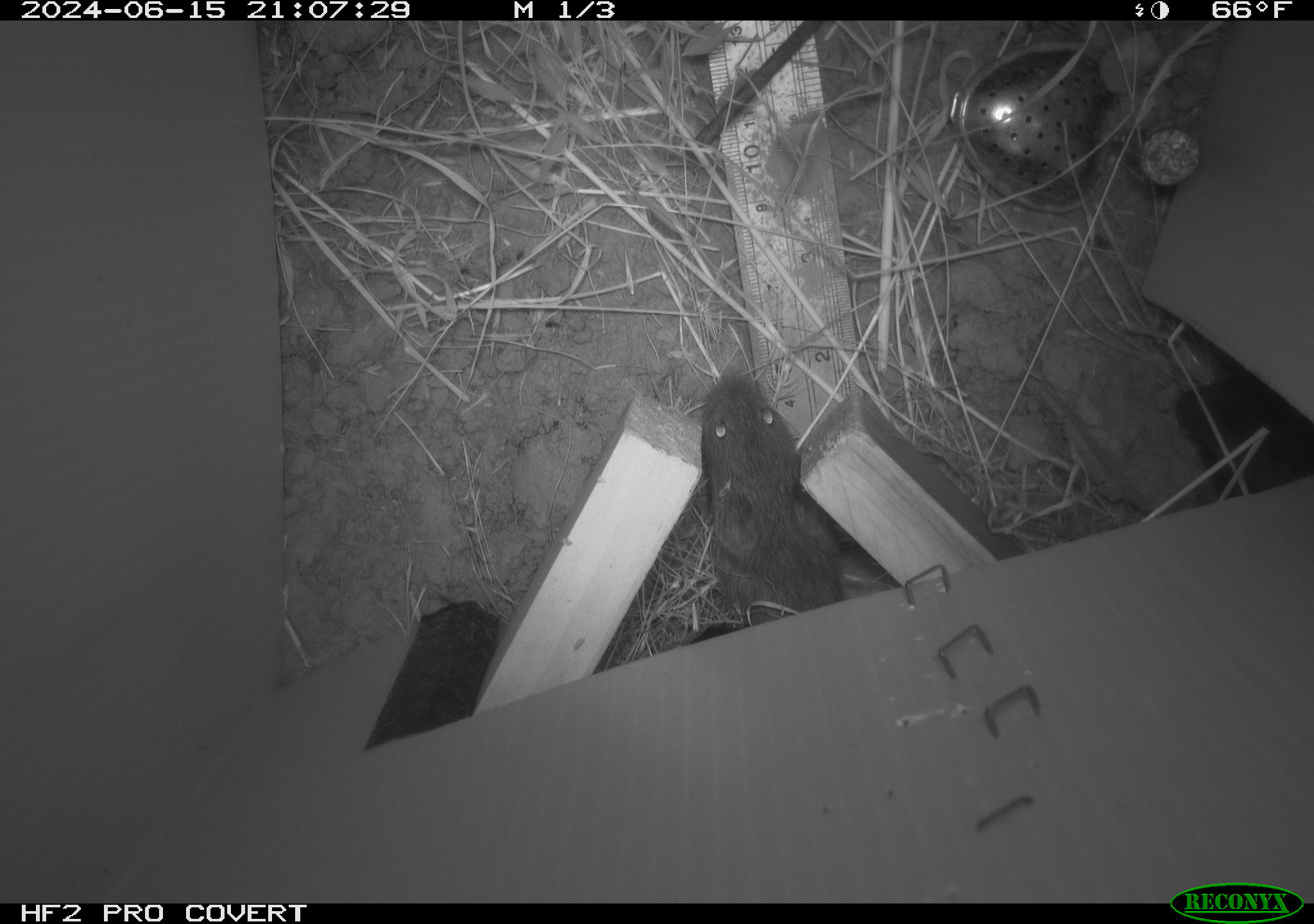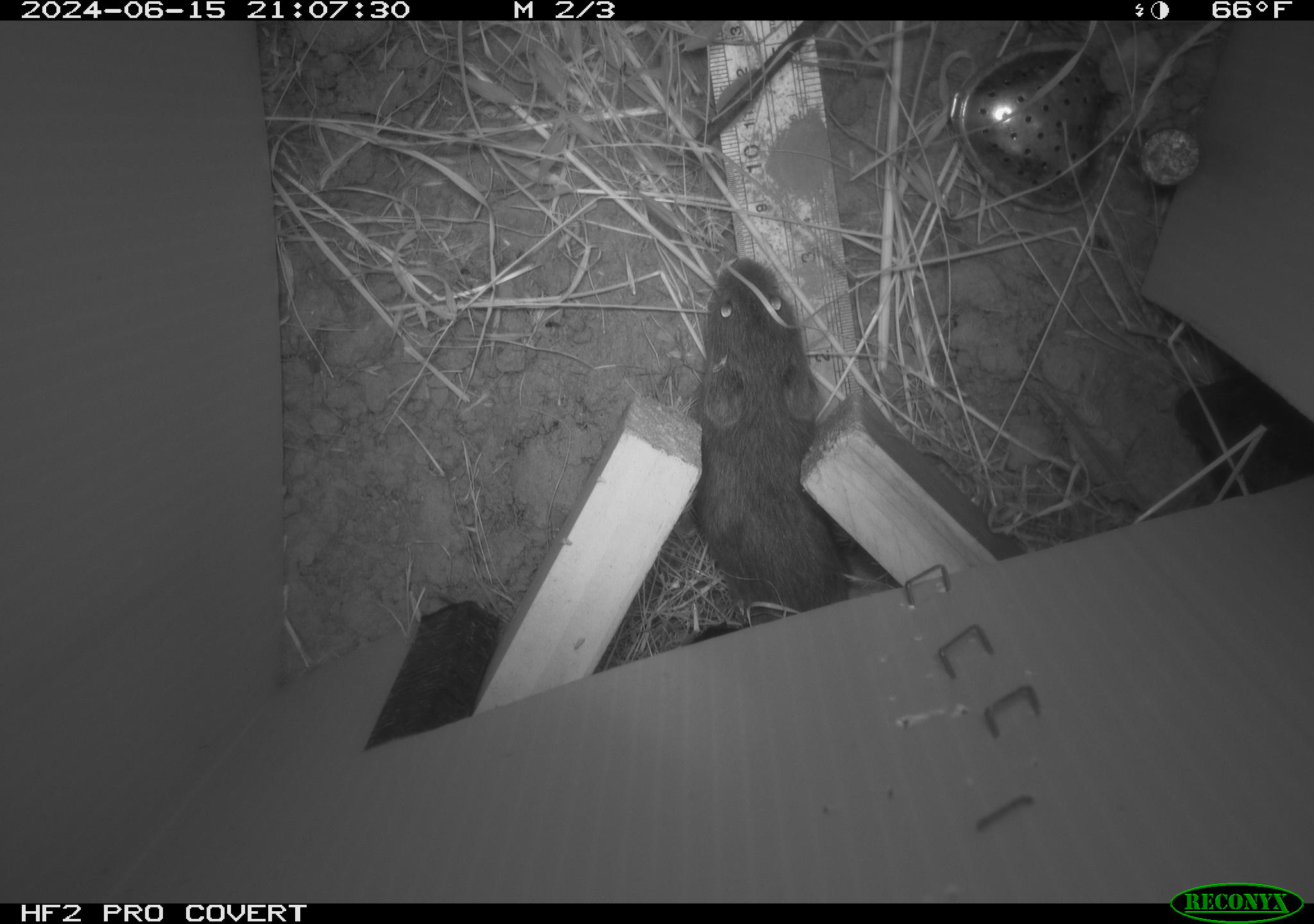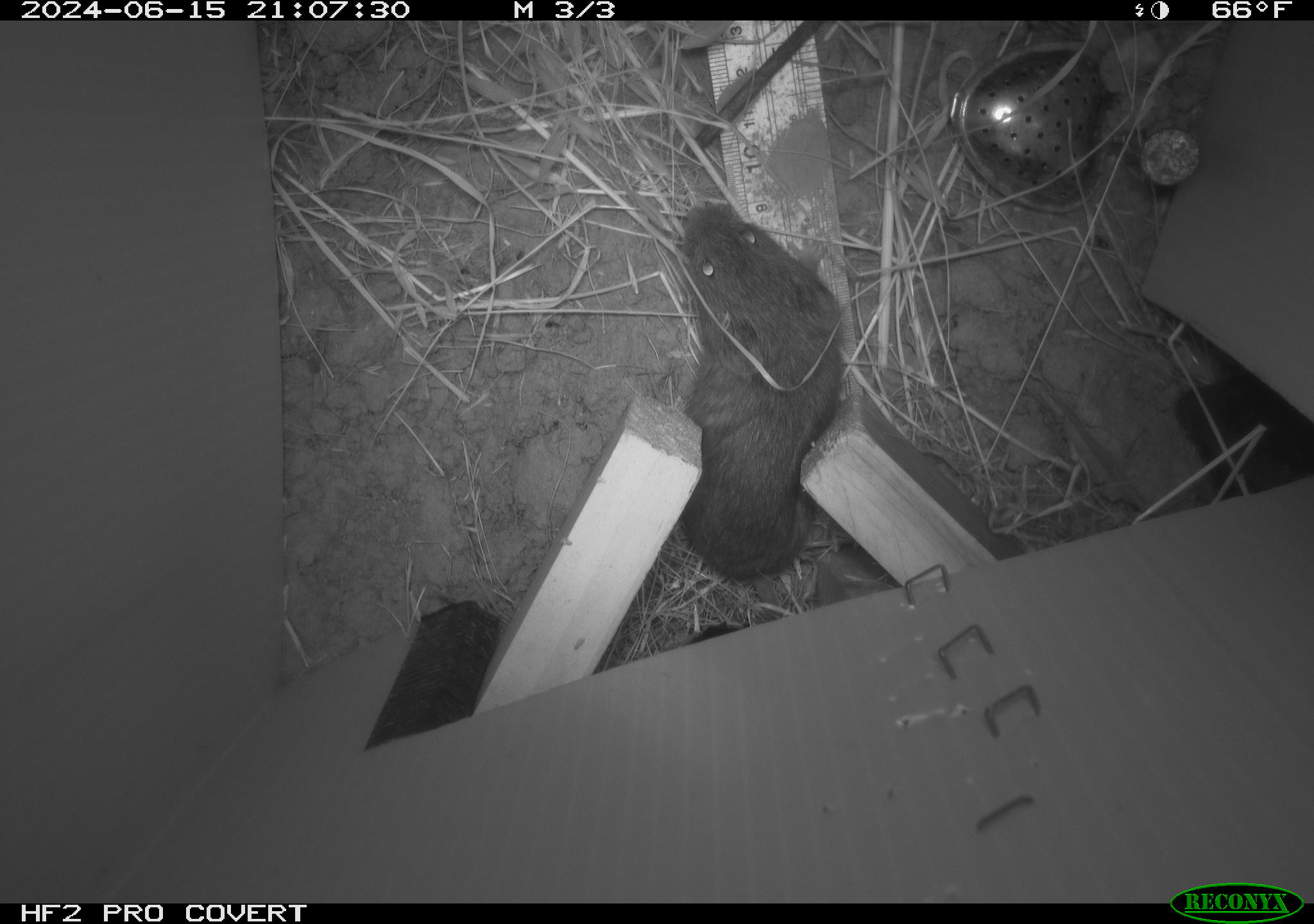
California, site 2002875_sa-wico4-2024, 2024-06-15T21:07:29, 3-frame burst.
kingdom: Animalia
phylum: Chordata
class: Mammalia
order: Rodentia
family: Cricetidae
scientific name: Arvicolinae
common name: voles, lemmings, and muskrats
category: arvicolinae subfamily